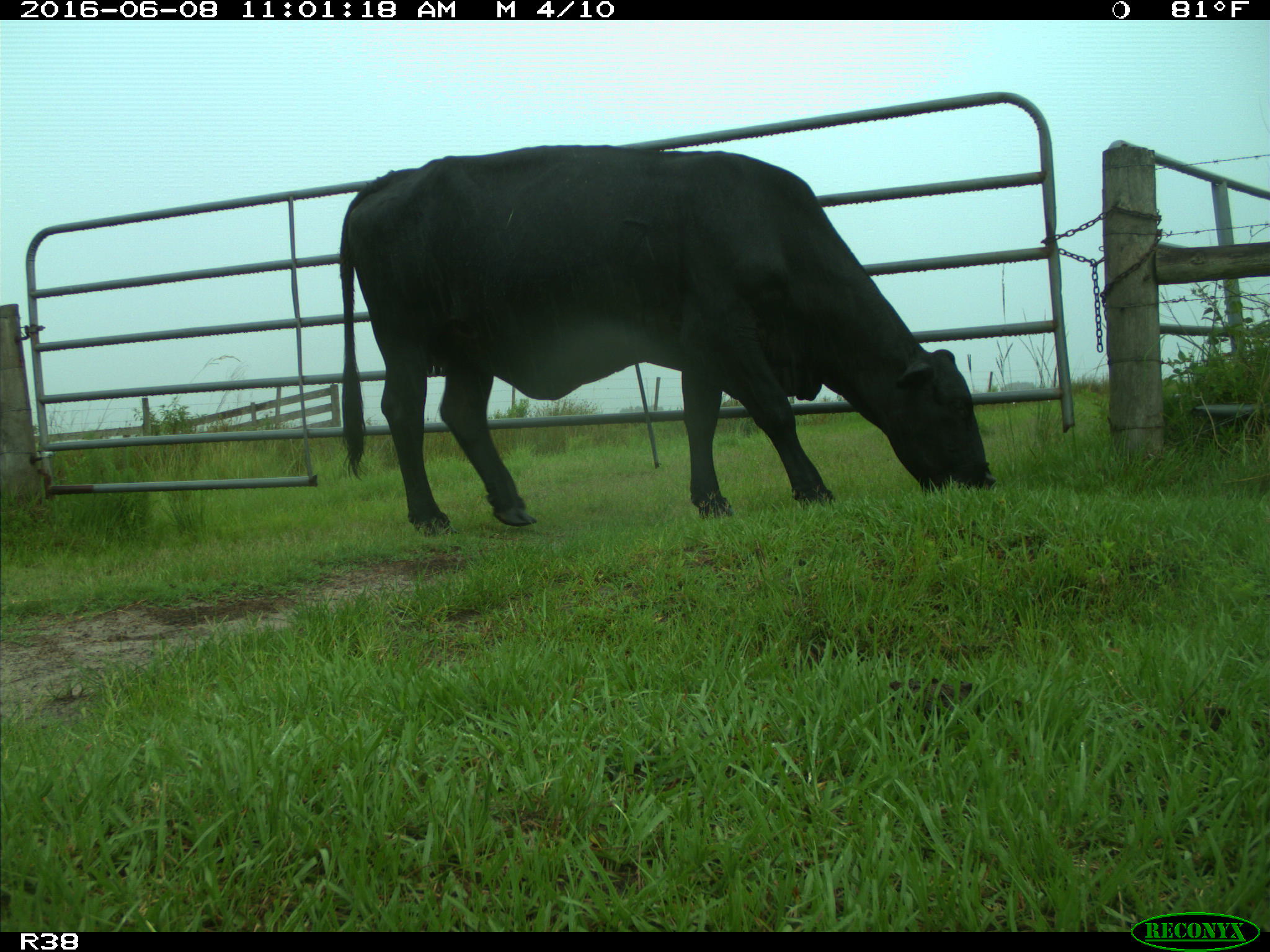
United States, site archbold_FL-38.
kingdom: Animalia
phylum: Chordata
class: Mammalia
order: Artiodactyla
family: Bovidae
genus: Bos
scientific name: Bos taurus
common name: domestic cow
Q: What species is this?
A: Bos taurus (domestic cow).